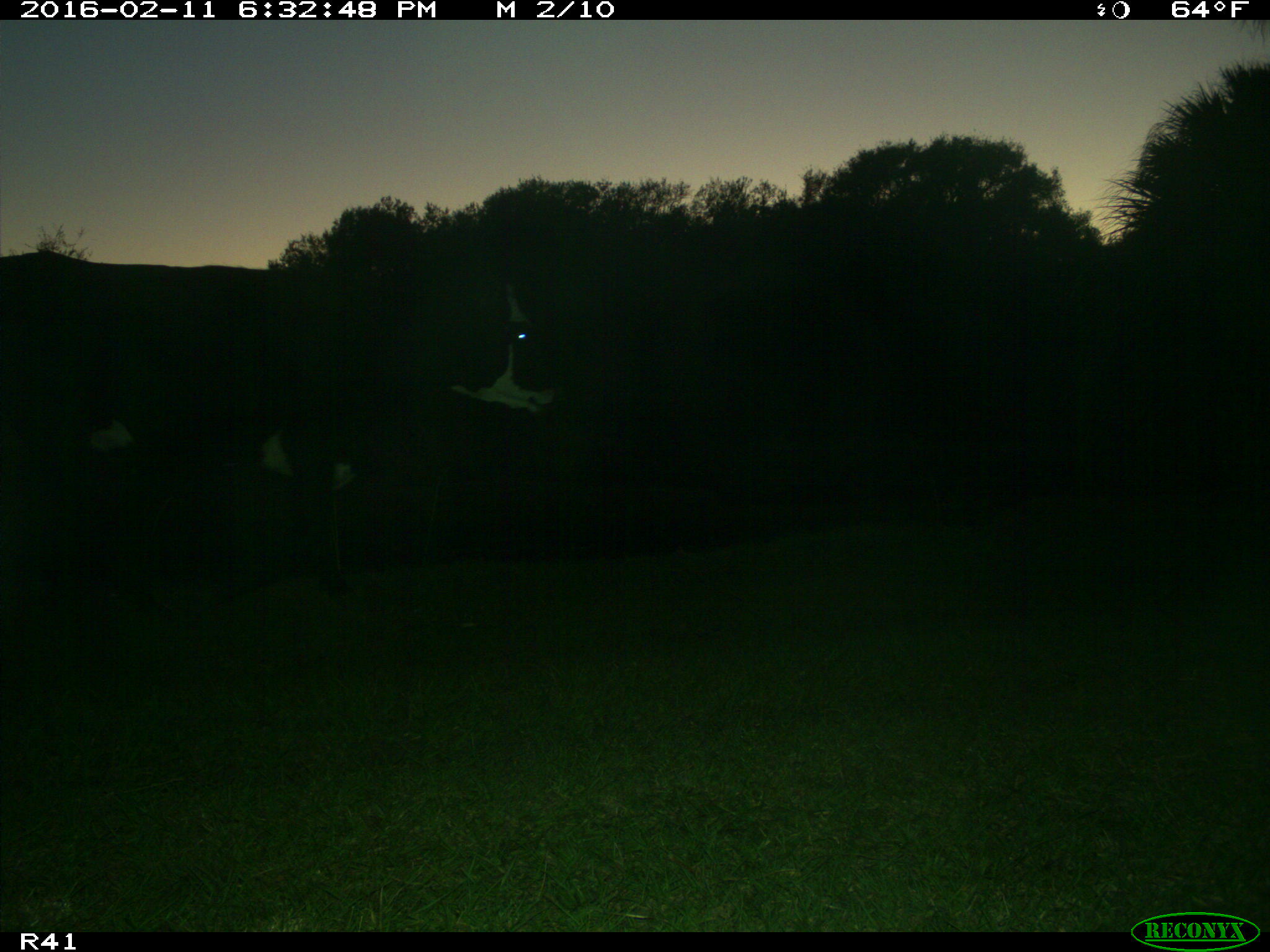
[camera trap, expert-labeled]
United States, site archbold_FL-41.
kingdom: Animalia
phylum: Chordata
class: Mammalia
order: Artiodactyla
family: Bovidae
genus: Bos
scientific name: Bos taurus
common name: domestic cow